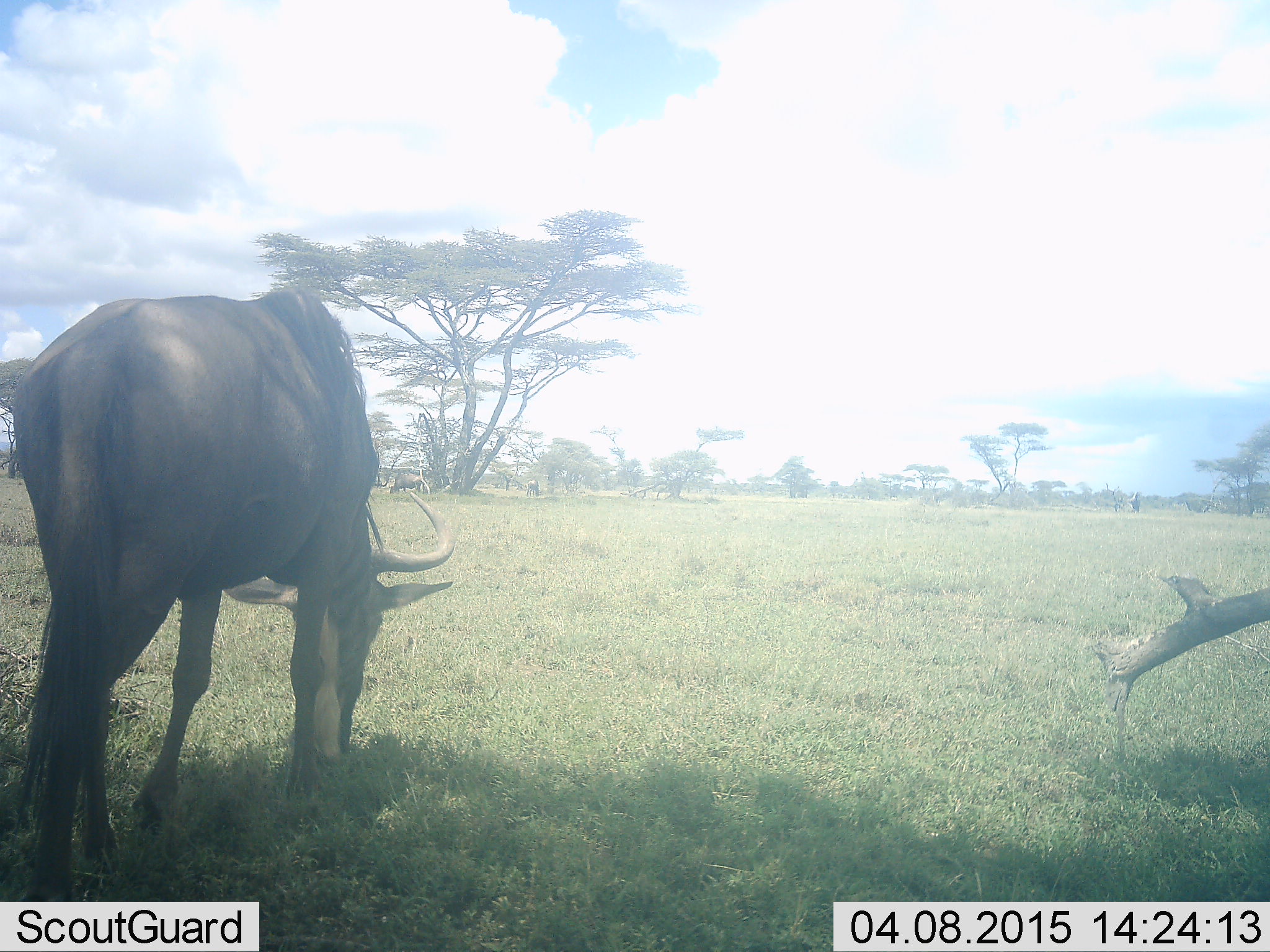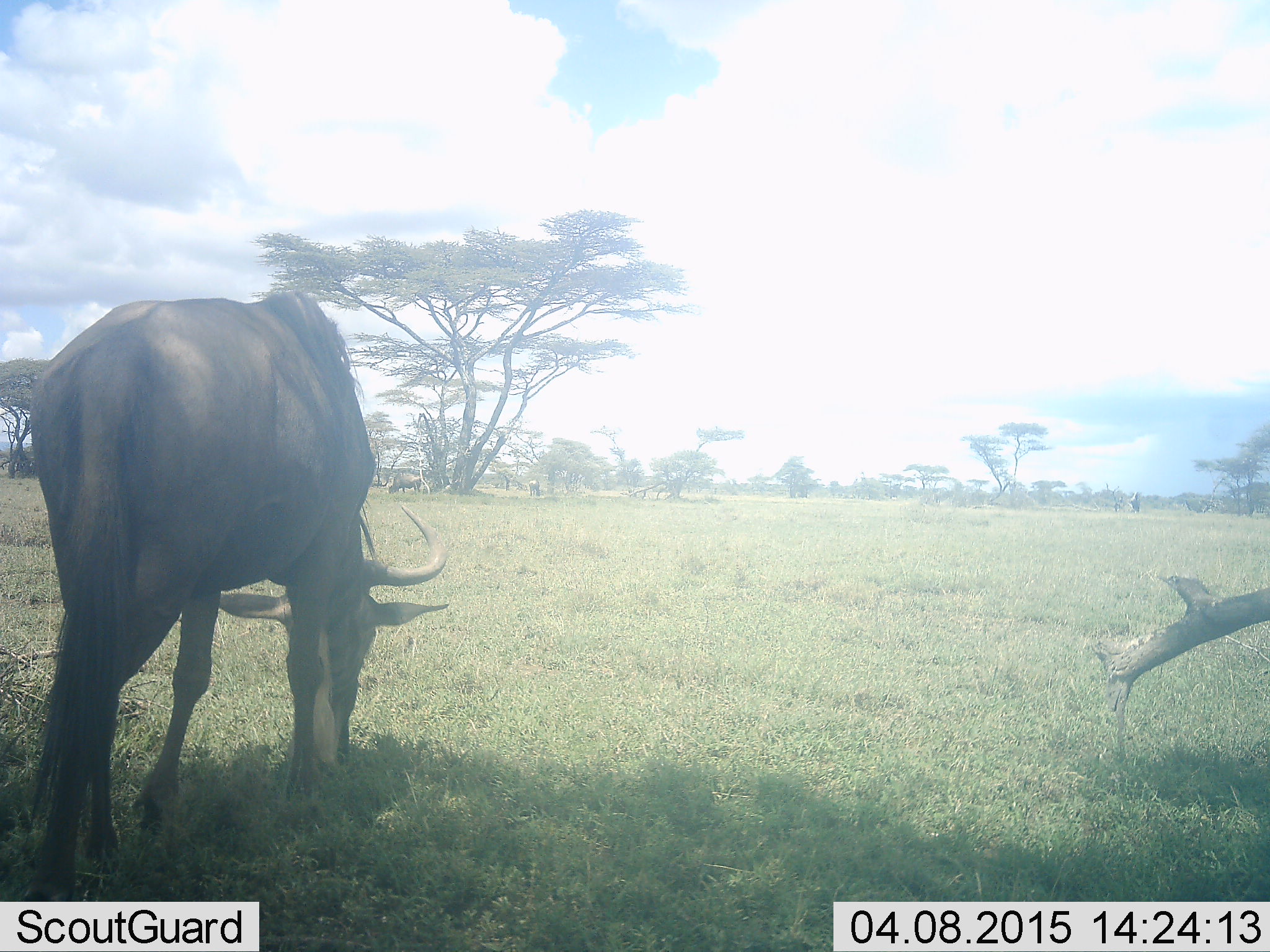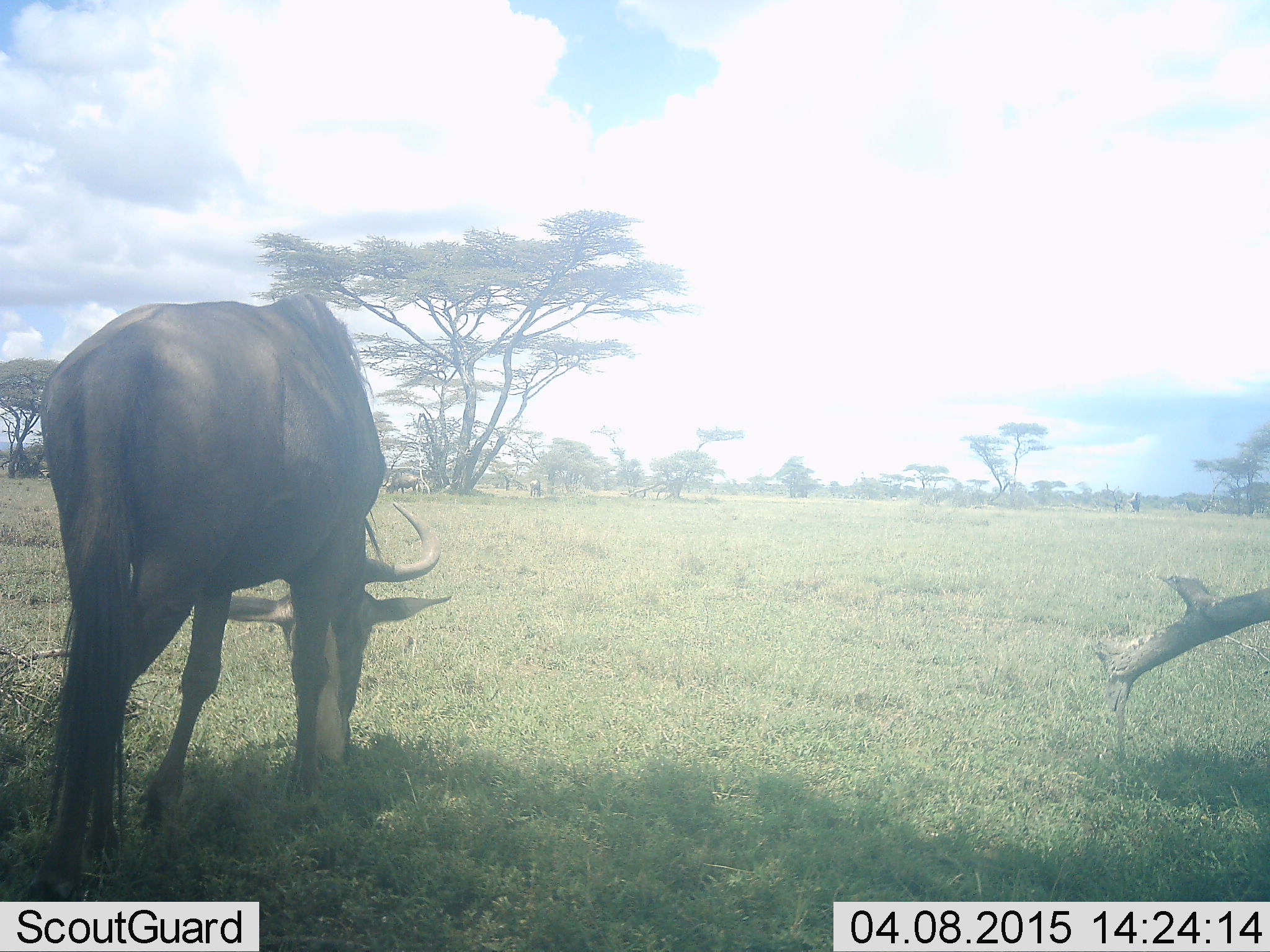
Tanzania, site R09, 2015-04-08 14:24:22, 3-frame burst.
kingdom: Animalia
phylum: Chordata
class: Mammalia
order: Artiodactyla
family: Bovidae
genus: Connochaetes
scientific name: Connochaetes taurinus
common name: blue wildebeest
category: wildebeest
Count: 1.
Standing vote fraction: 10%.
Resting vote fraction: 0%.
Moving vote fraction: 0%.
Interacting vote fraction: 0%.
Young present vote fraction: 0%.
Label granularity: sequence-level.